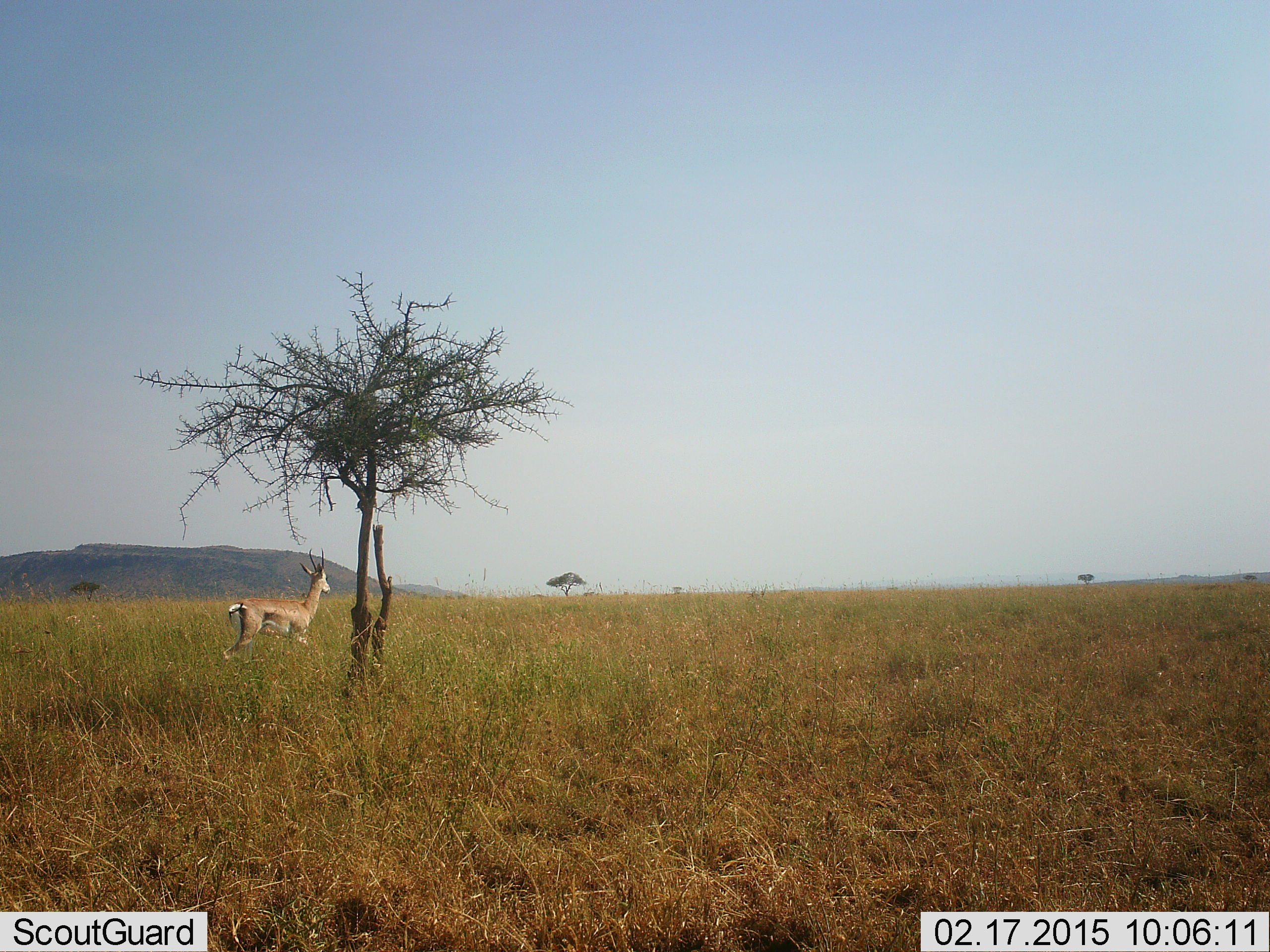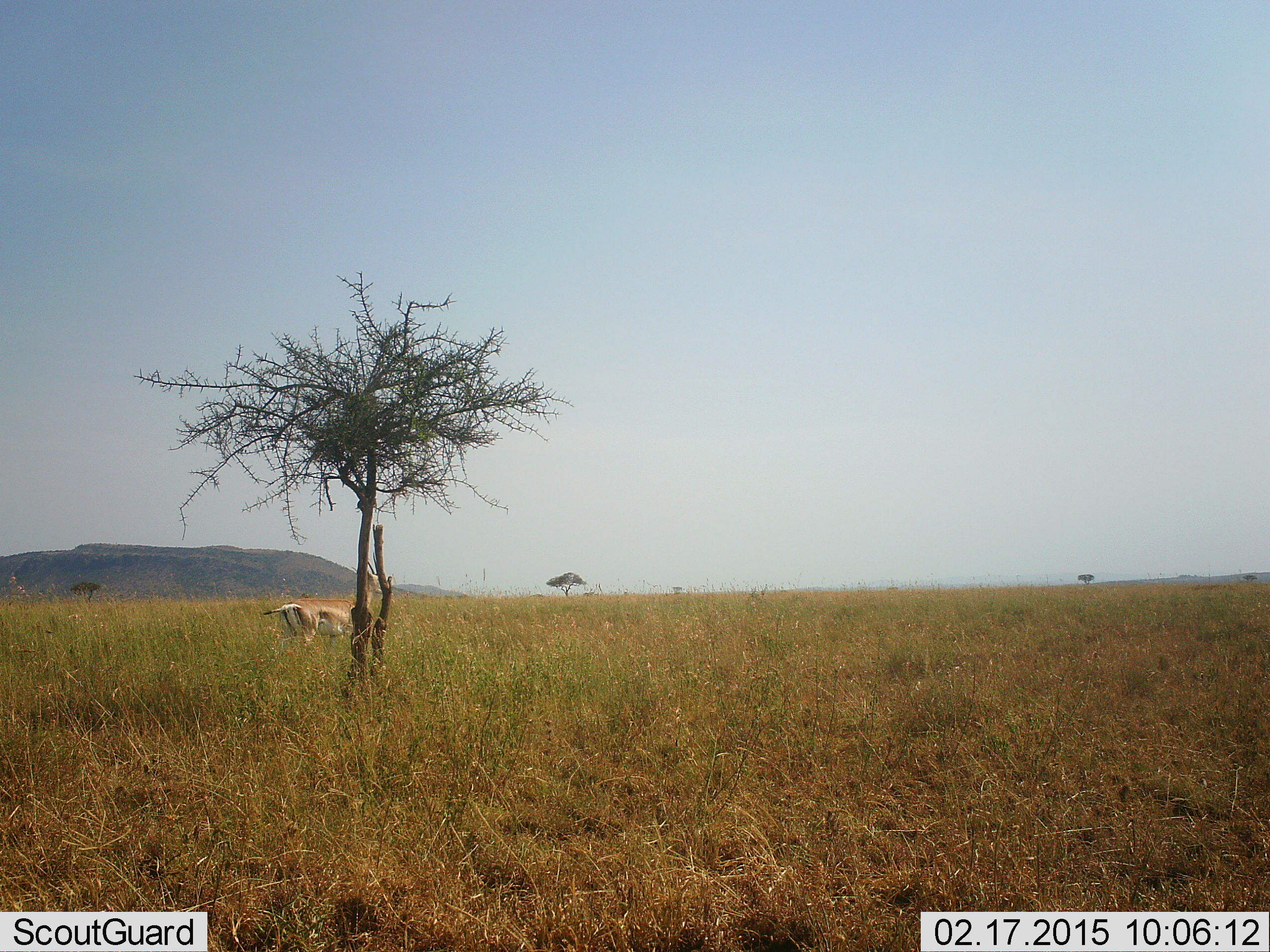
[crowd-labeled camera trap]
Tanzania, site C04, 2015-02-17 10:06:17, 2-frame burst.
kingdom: Animalia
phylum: Chordata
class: Mammalia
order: Artiodactyla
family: Bovidae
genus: Nanger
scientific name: Nanger granti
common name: grant's gazelle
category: gazellegrants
Gazellegrants (grant's gazelle) (Nanger granti), count 1. Behavior (volunteer vote fractions): standing 20%, resting 0%, moving 90%, interacting 0%. Young present (vote fraction): 0%. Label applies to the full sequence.